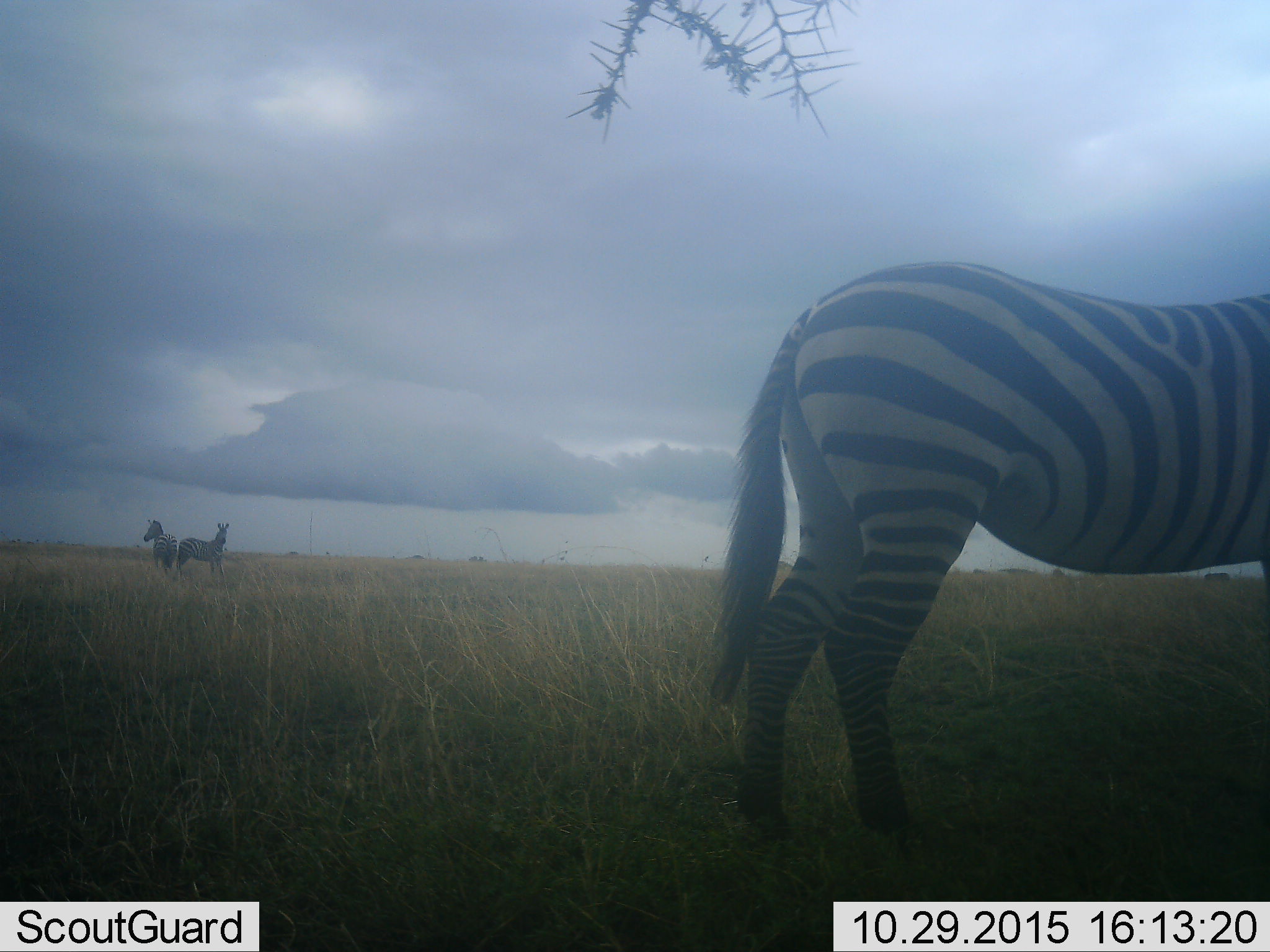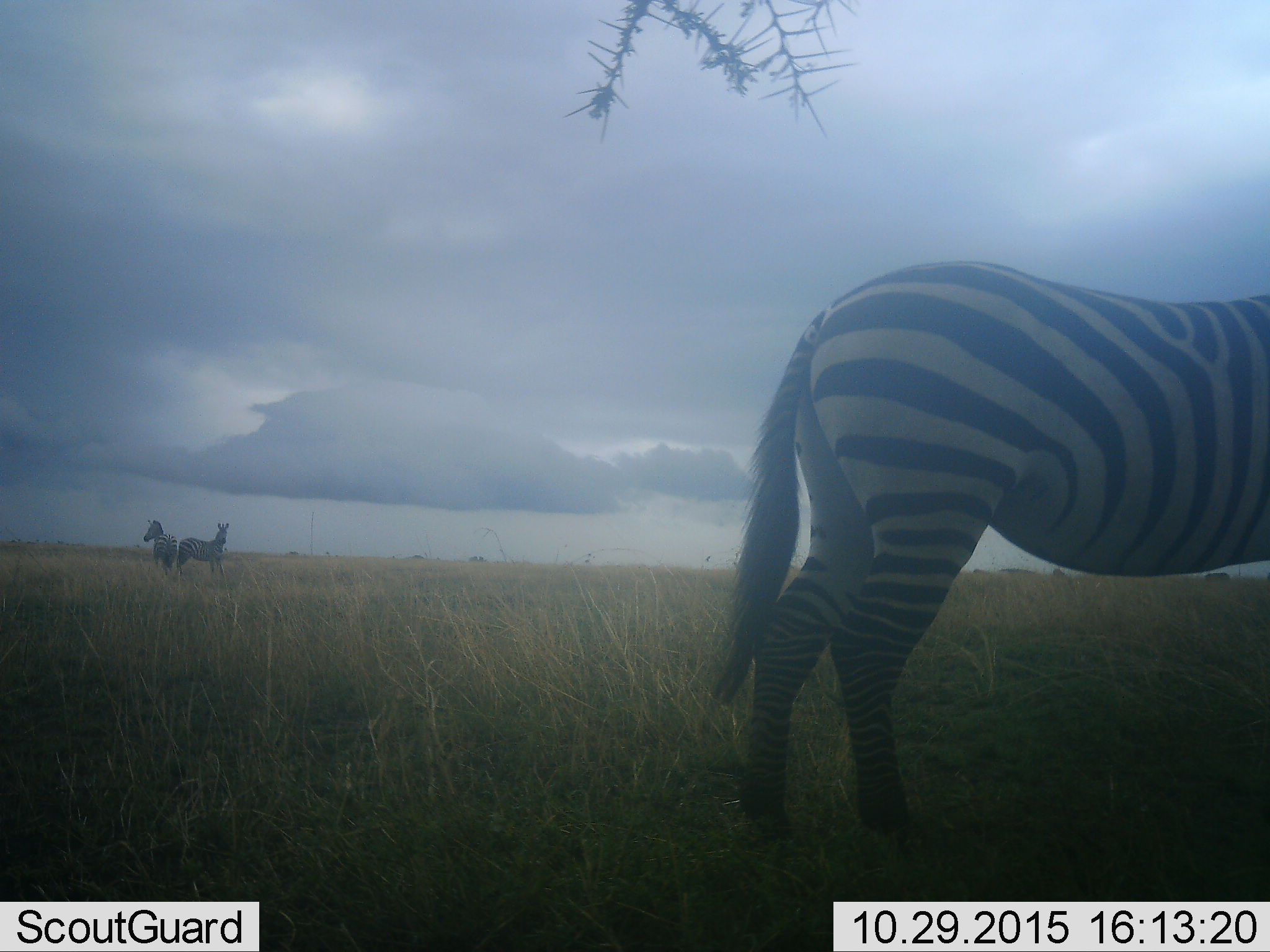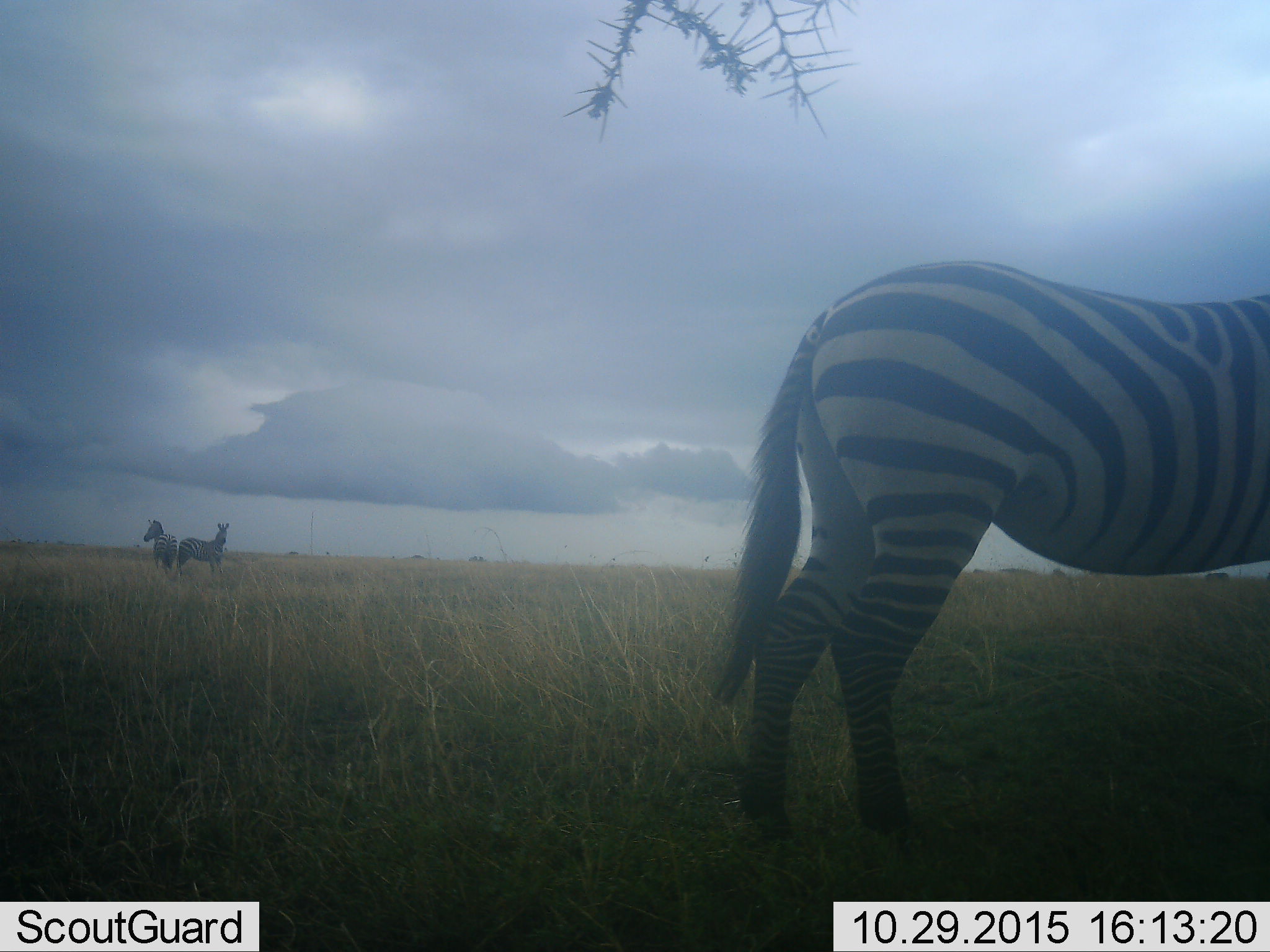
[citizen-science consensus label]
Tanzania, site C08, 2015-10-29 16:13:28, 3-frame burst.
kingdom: Animalia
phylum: Chordata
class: Mammalia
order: Perissodactyla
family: Equidae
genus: Equus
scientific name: Equus quagga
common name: plains zebra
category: zebra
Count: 3.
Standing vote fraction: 94%.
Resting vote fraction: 0%.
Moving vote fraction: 6%.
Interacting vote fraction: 0%.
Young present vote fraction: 0%.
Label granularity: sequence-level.